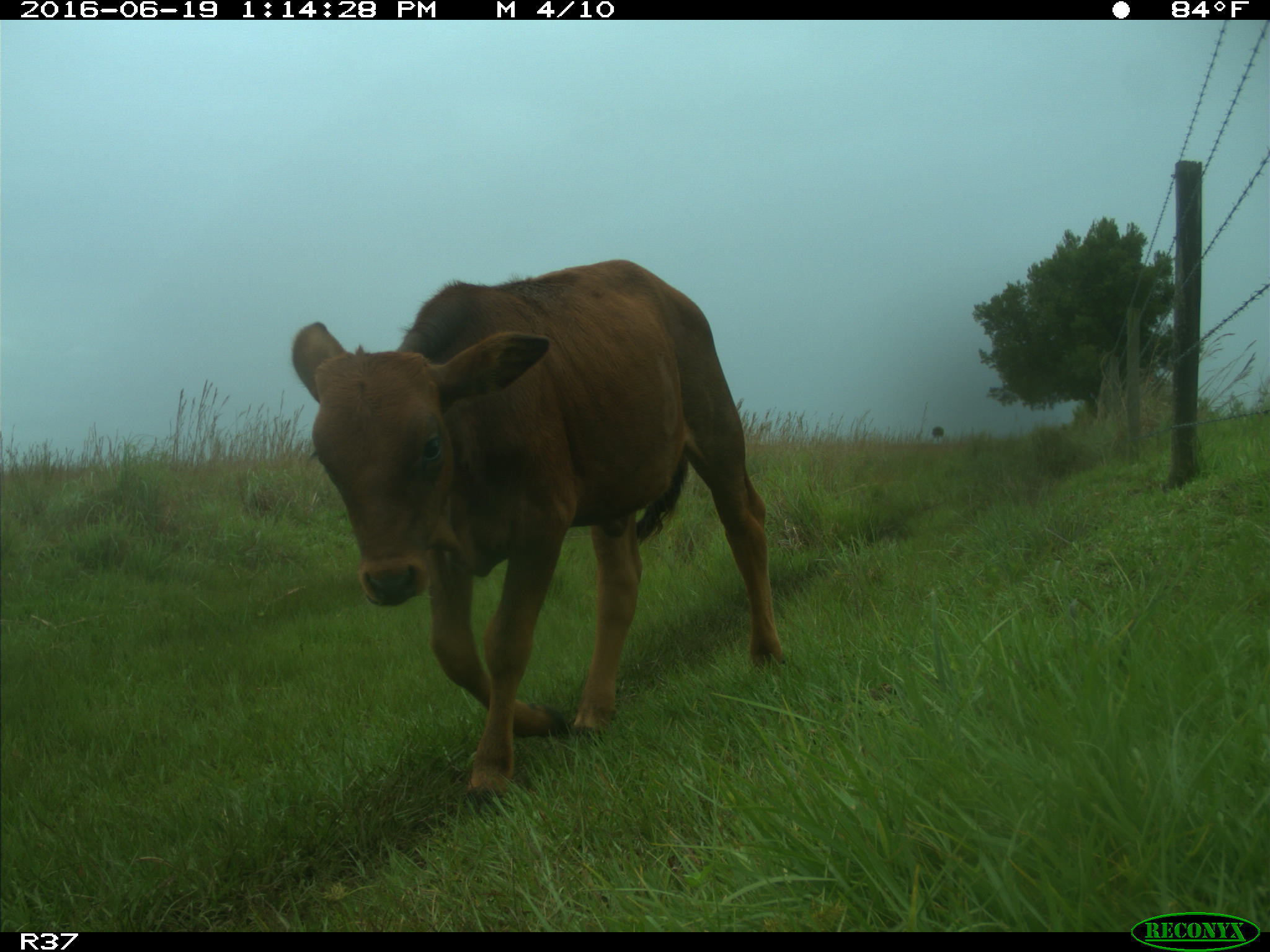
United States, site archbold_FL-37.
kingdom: Animalia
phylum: Chordata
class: Mammalia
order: Artiodactyla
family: Bovidae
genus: Bos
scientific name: Bos taurus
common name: domestic cow